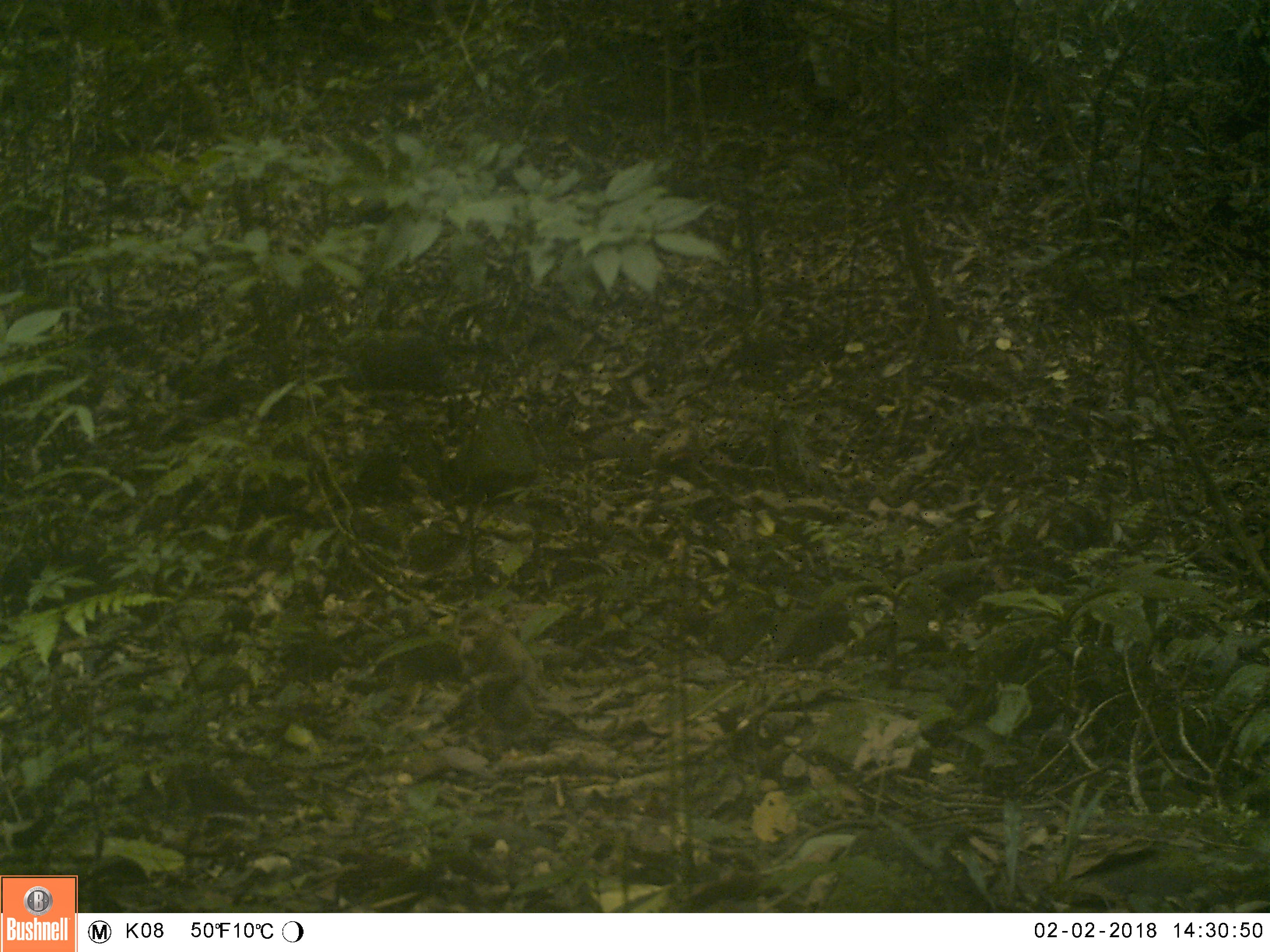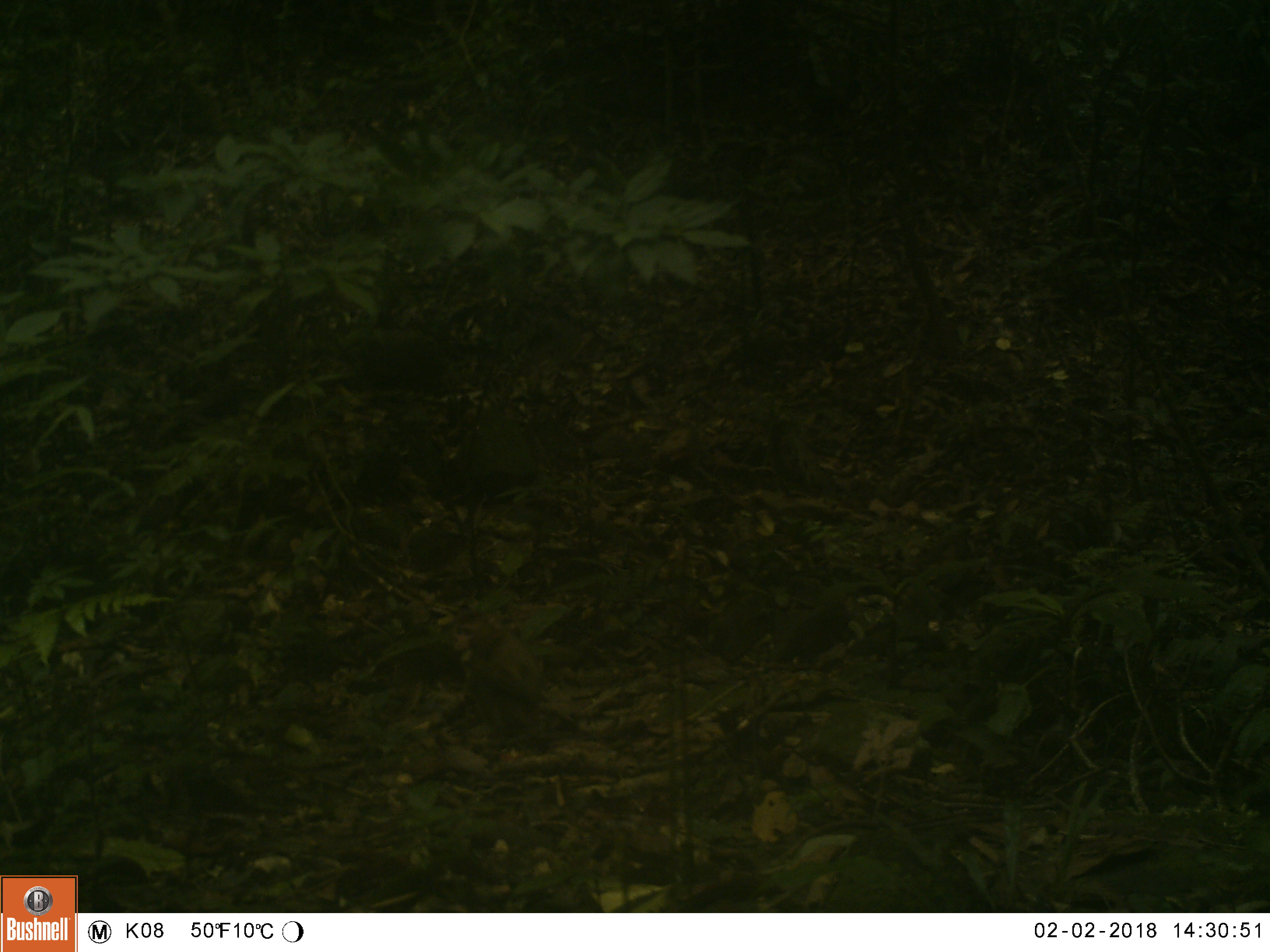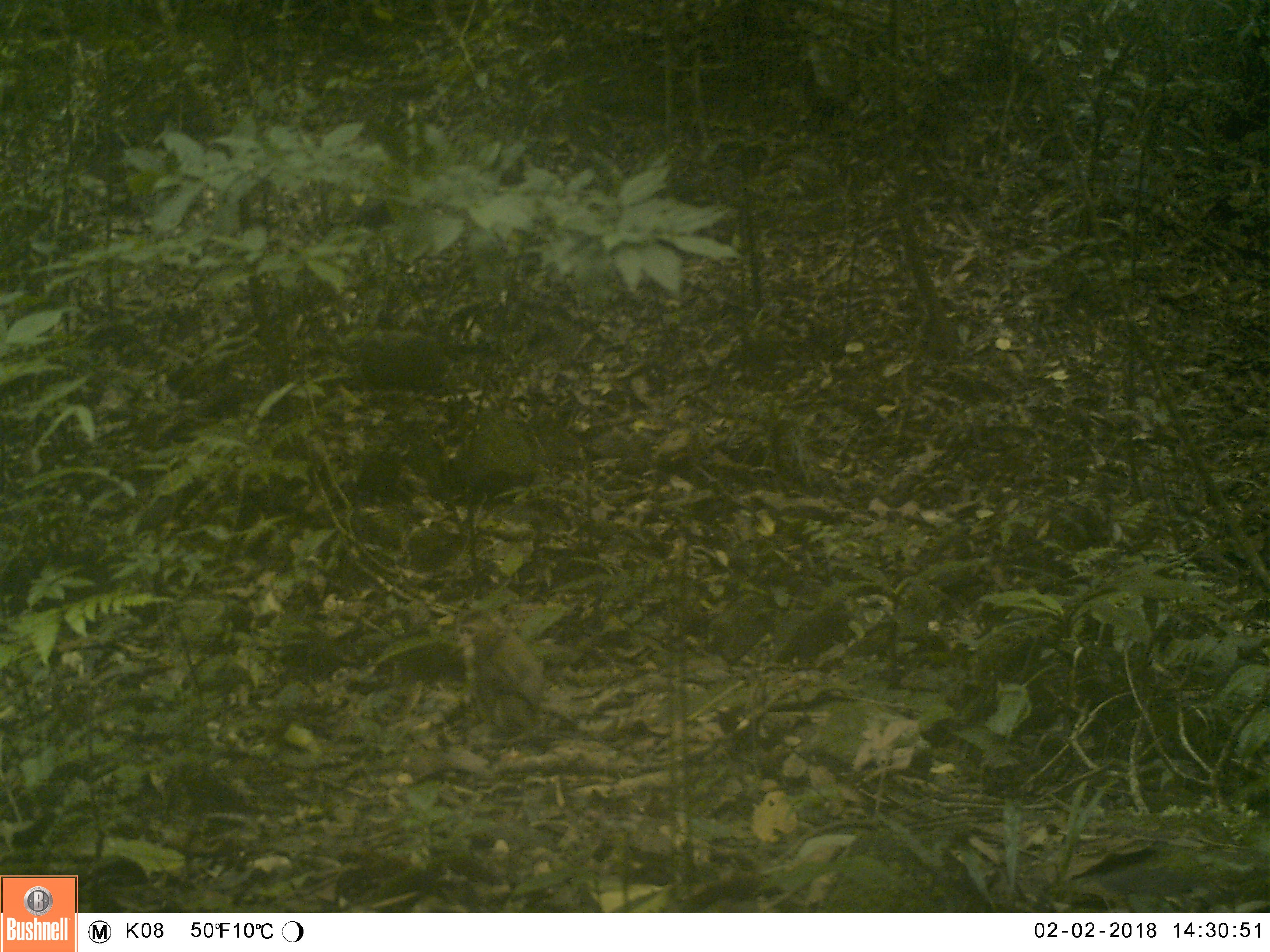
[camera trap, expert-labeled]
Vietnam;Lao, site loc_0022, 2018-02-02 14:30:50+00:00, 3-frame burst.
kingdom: Animalia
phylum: Chordata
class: Mammalia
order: Primates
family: Cercopithecidae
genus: Macaca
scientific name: Macaca nemestrina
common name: pig-tailed macaque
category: pig tailed macaque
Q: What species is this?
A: Pig tailed macaque (pig-tailed macaque) (Macaca nemestrina).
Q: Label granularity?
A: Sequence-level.